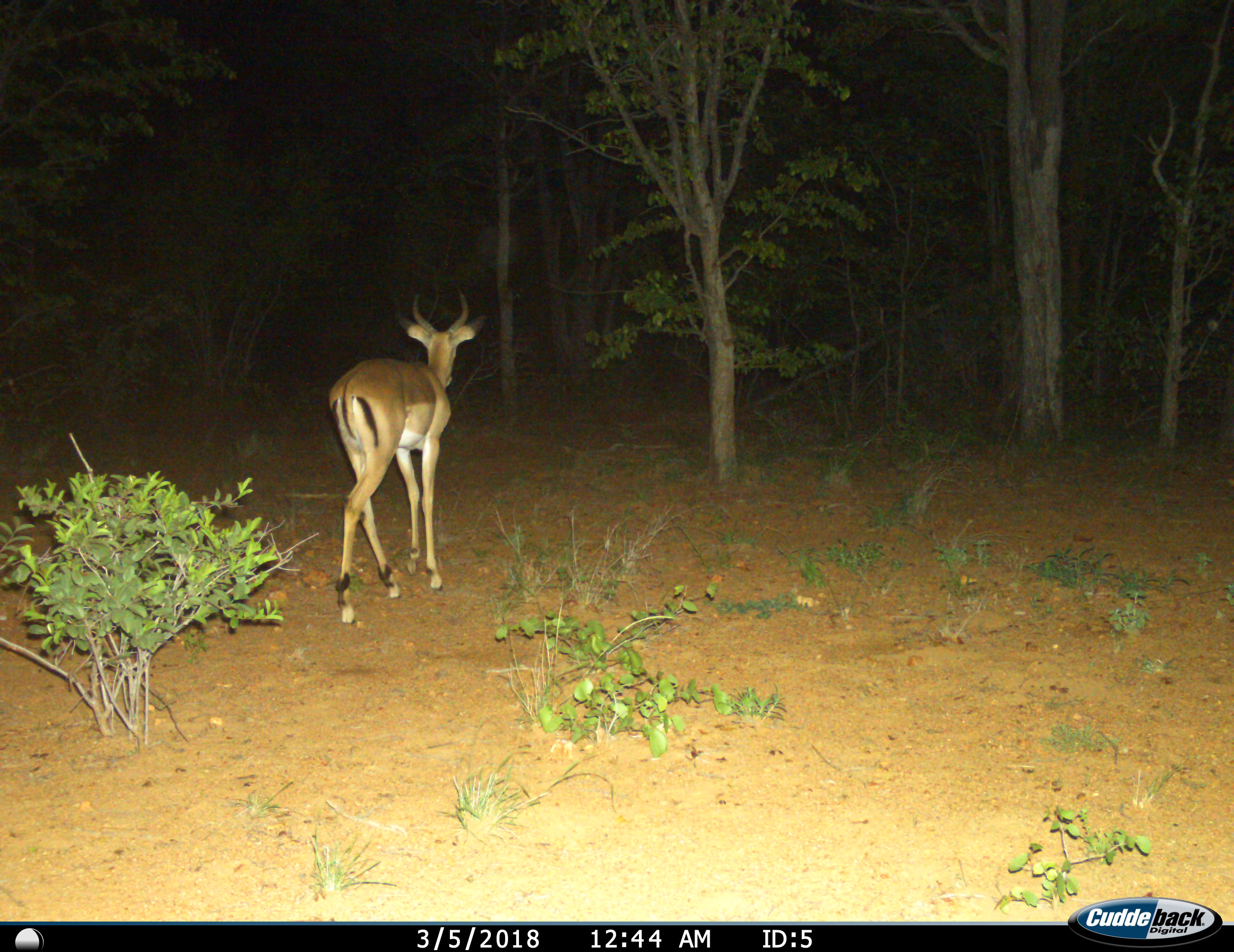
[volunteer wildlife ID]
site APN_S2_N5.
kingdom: Animalia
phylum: Chordata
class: Mammalia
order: Artiodactyla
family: Bovidae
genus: Aepyceros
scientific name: Aepyceros melampus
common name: impala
Impala (Aepyceros melampus), count 1. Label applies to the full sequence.